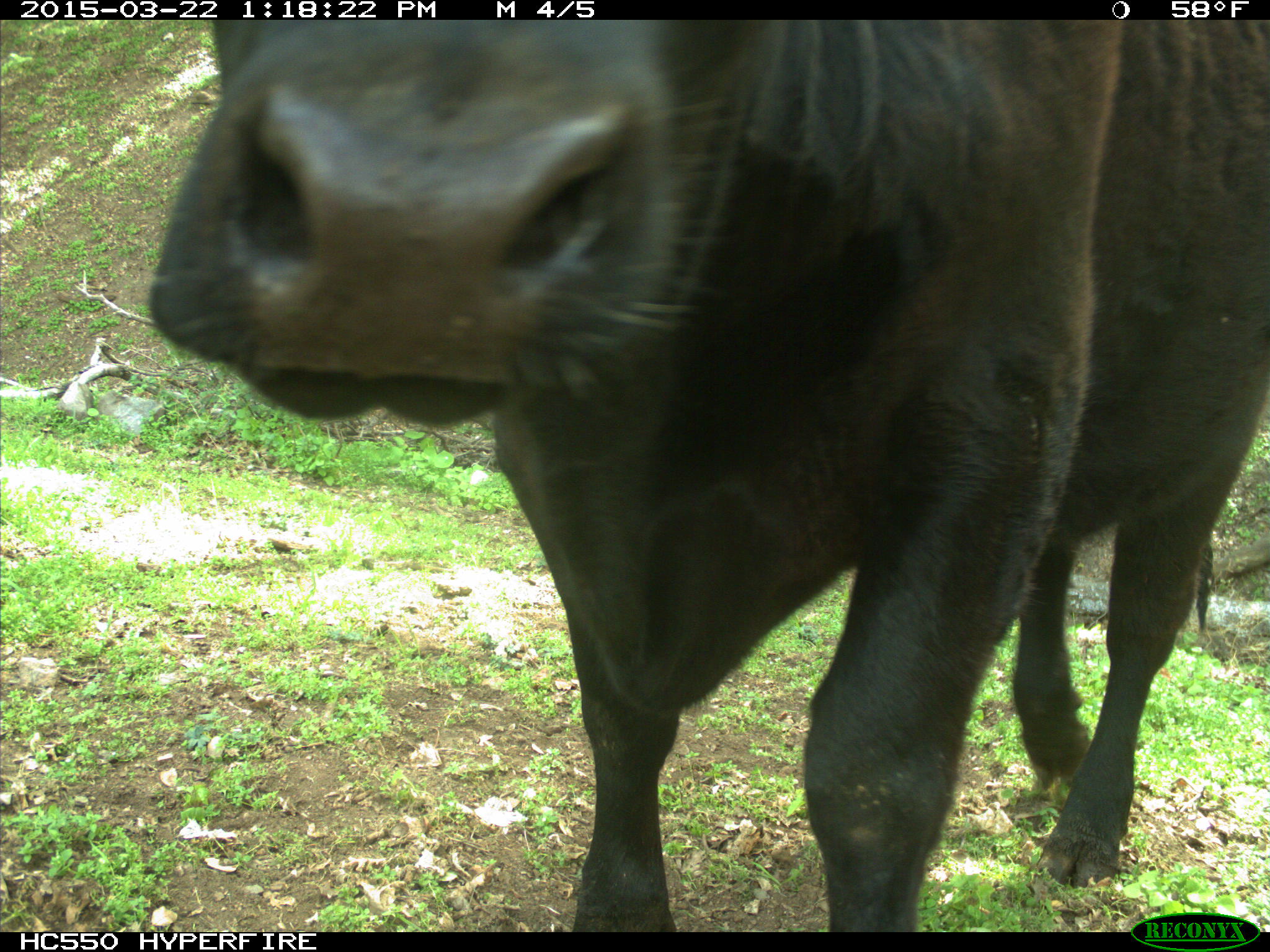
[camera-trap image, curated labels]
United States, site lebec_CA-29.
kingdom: Animalia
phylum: Chordata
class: Mammalia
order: Artiodactyla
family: Bovidae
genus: Bos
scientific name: Bos taurus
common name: domestic cow